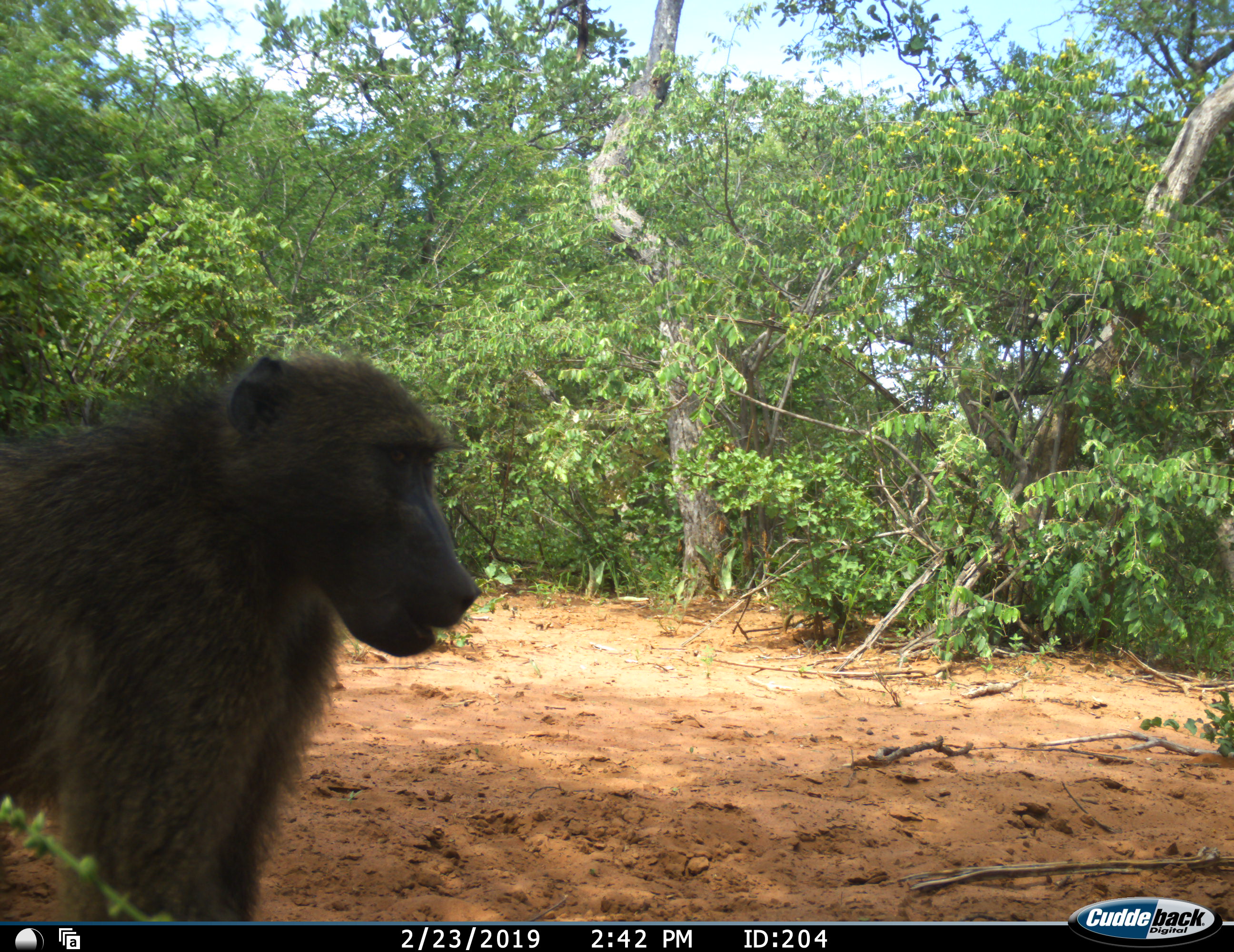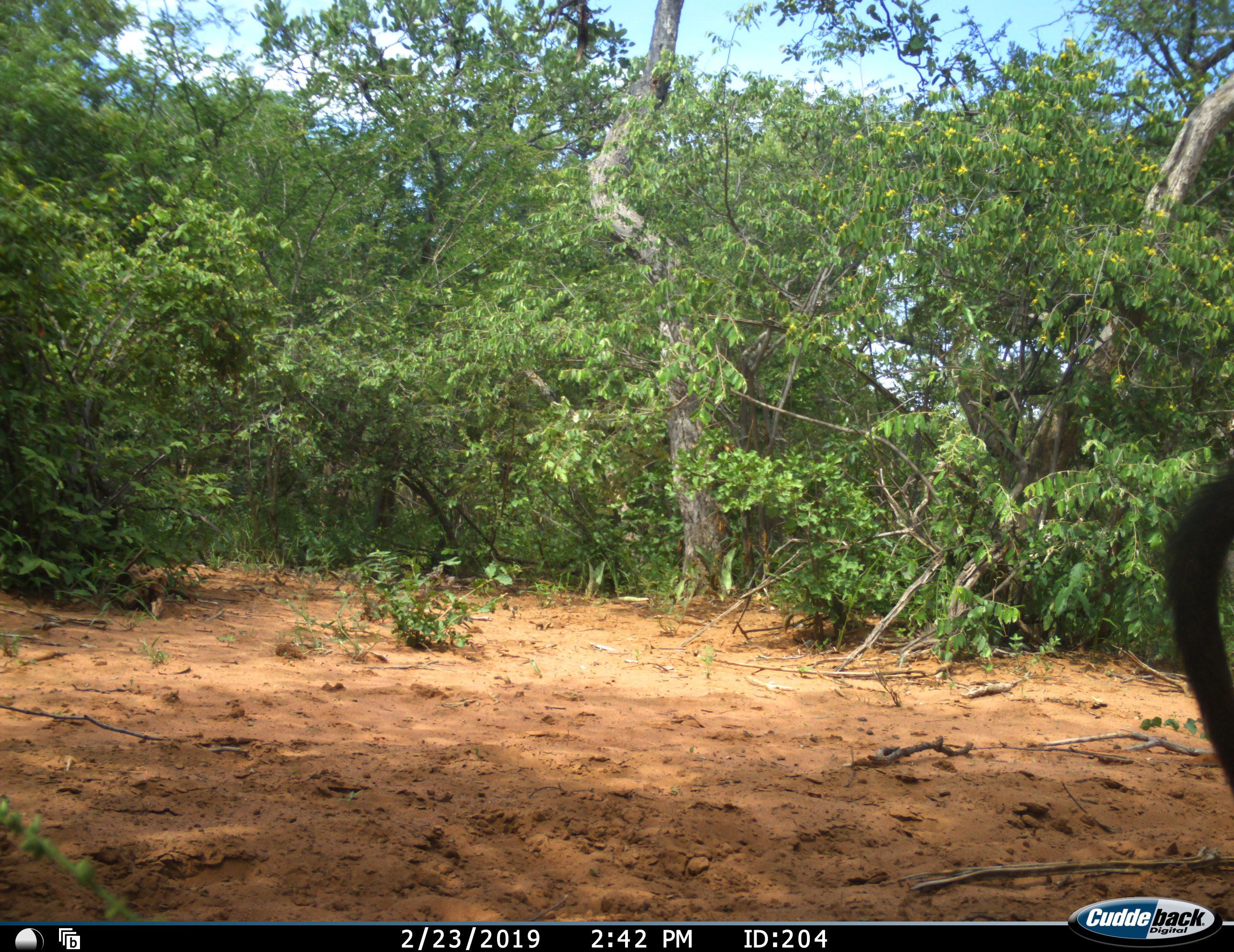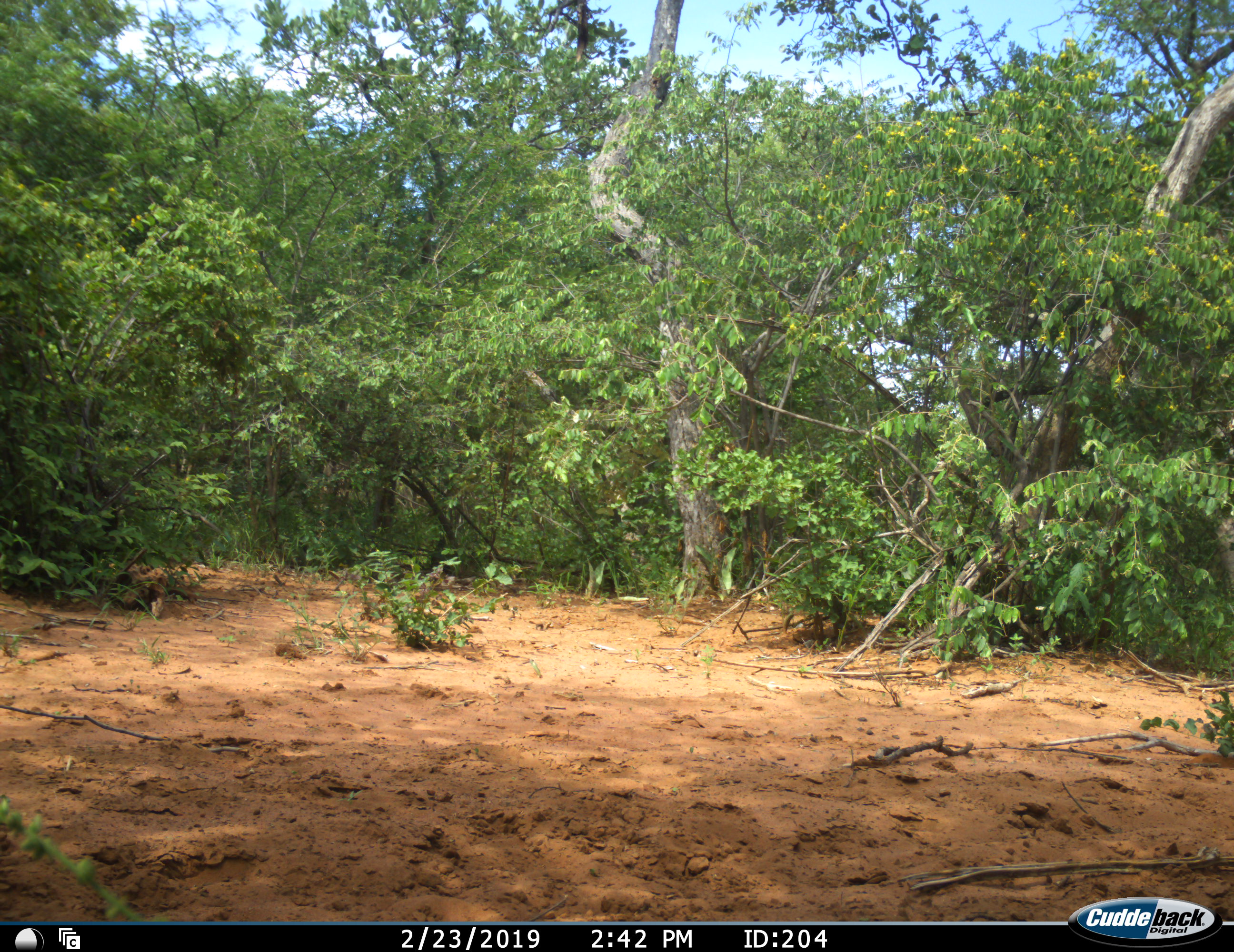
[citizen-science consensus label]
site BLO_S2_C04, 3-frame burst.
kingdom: Animalia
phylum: Chordata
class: Mammalia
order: Primates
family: Cercopithecidae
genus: Papio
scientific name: Papio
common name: baboon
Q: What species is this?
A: Baboon (Papio).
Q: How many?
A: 1.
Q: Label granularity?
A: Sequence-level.